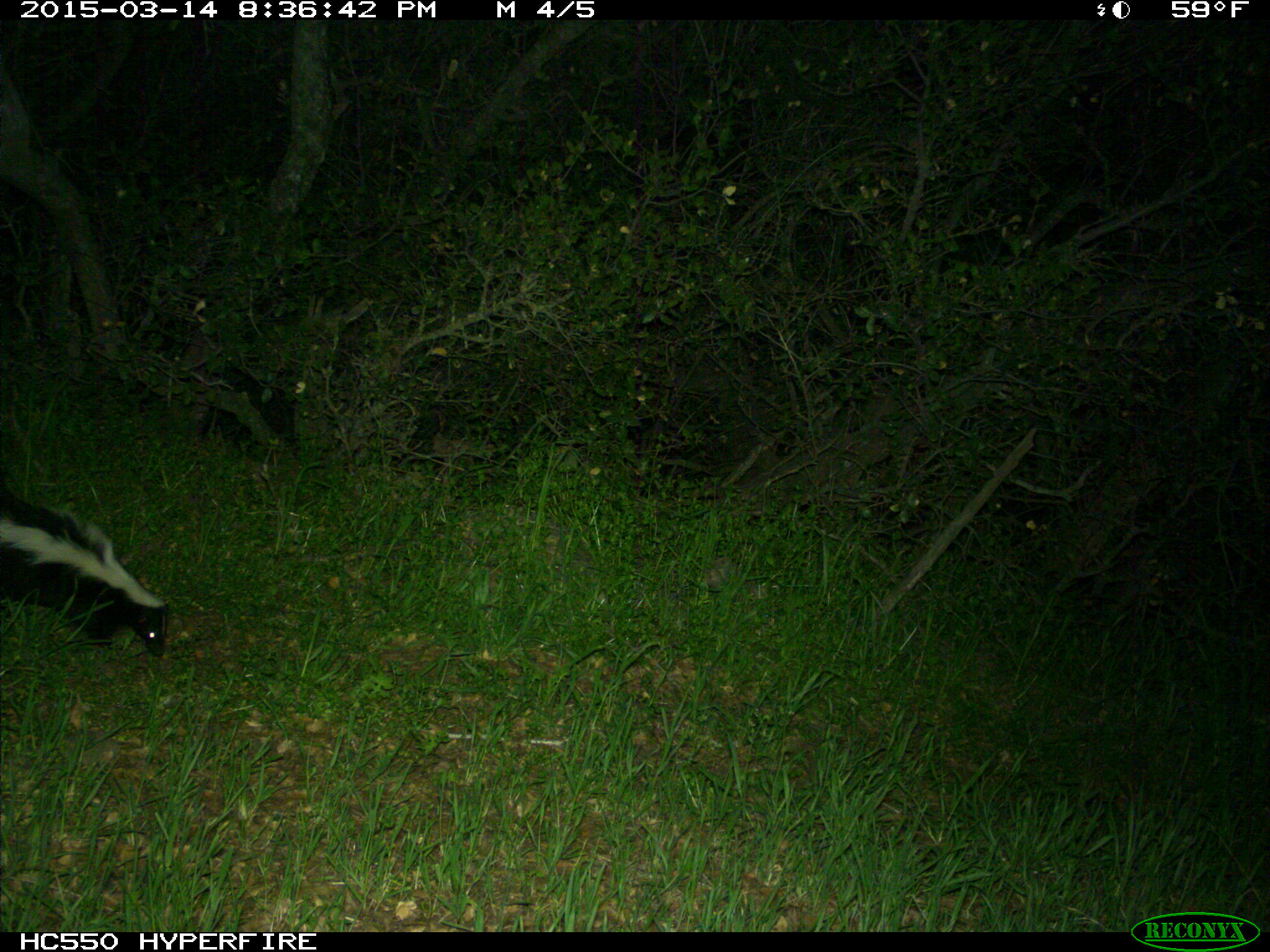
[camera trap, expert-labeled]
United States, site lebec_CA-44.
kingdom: Animalia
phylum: Chordata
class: Mammalia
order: Carnivora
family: Mephitidae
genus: Mephitis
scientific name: Mephitis mephitis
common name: striped skunk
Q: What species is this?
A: Mephitis mephitis (striped skunk).